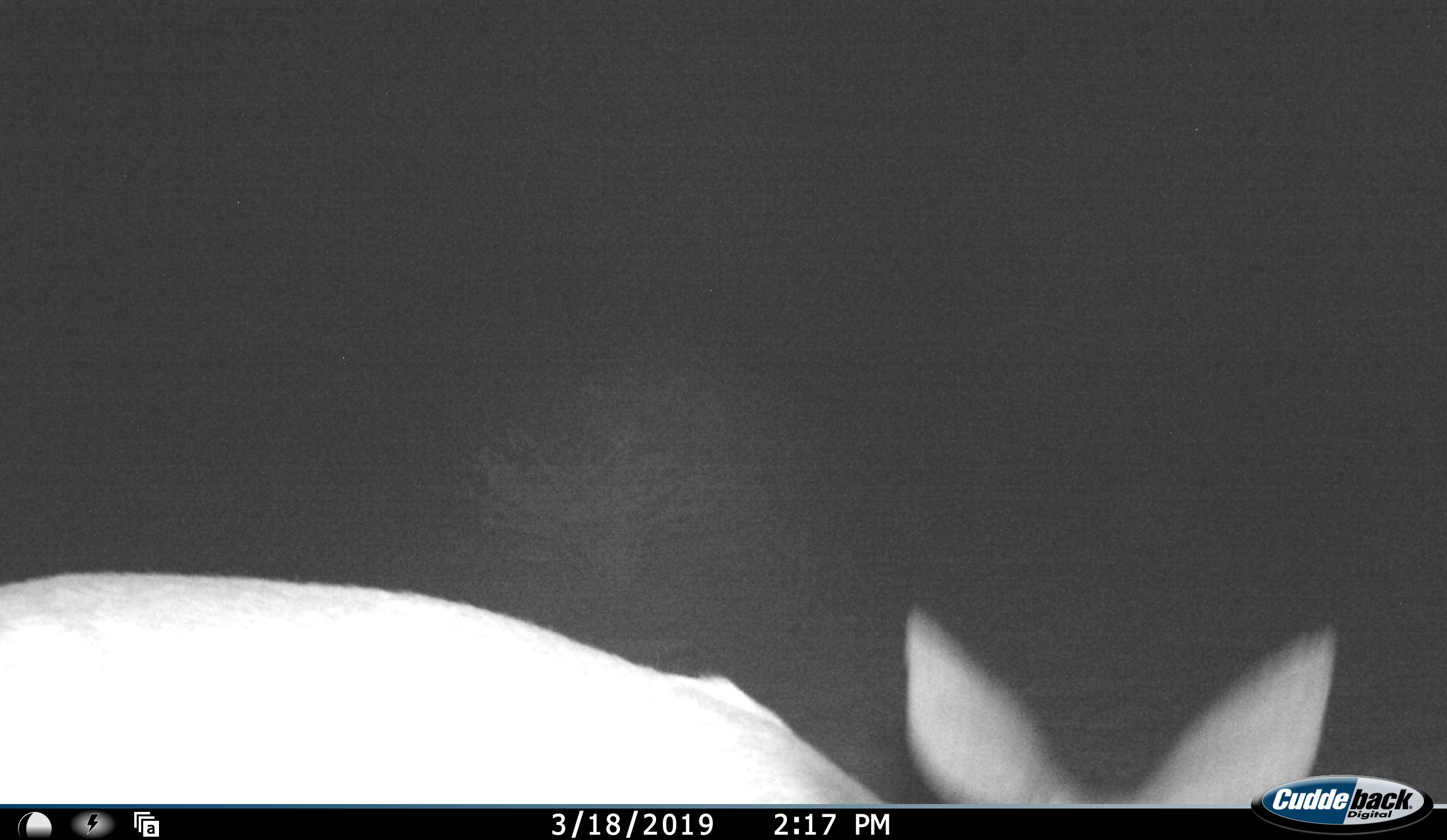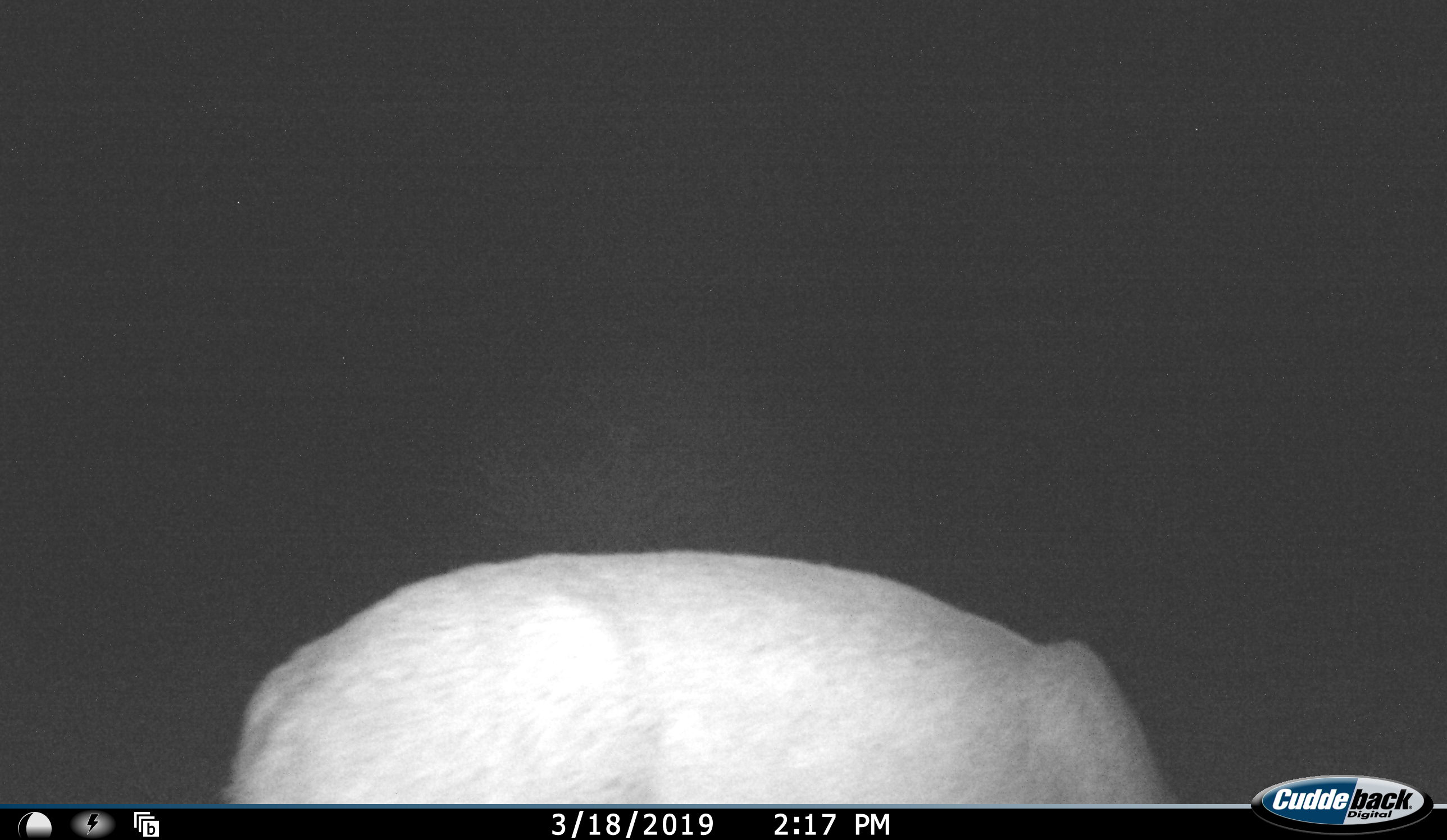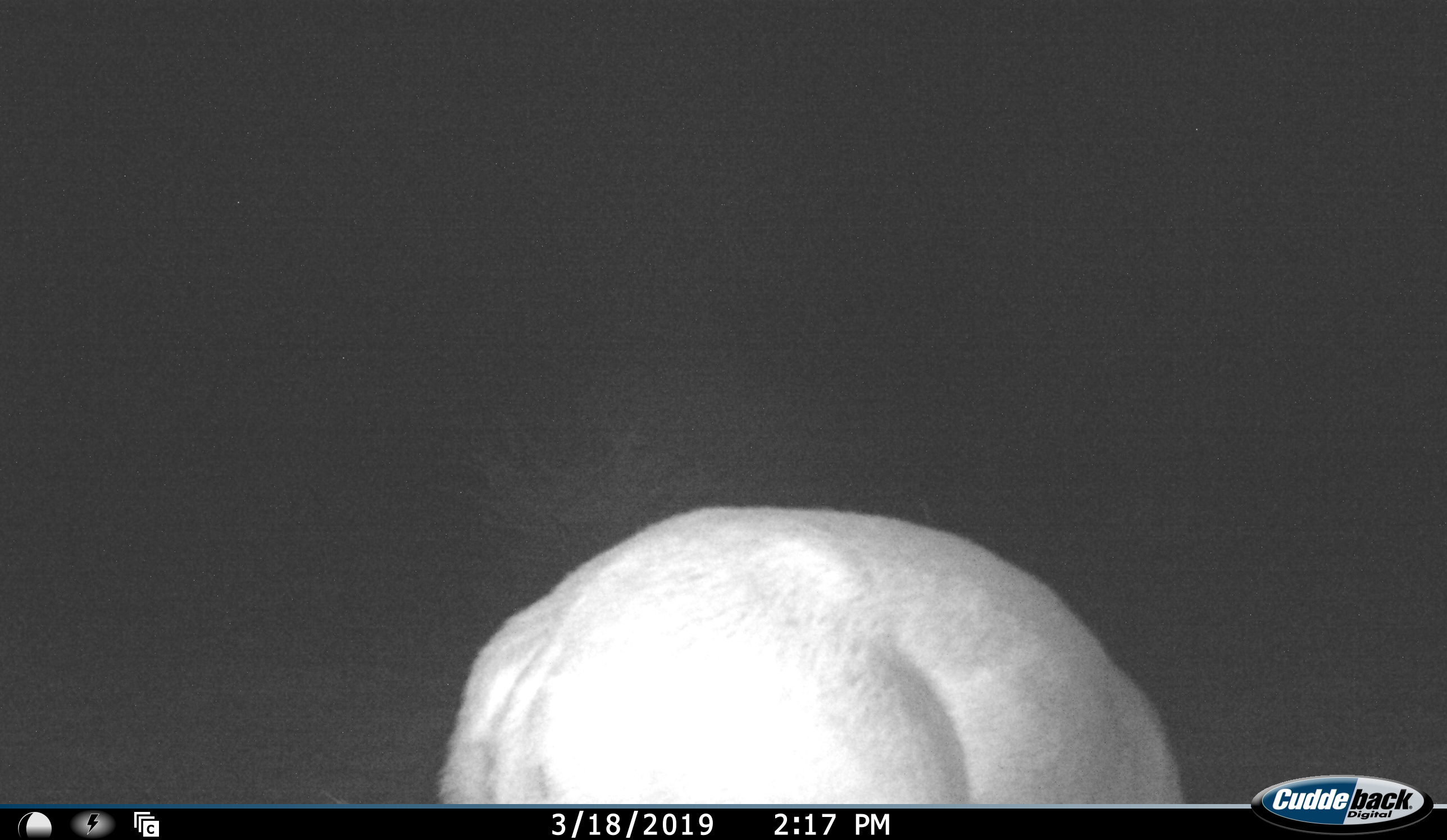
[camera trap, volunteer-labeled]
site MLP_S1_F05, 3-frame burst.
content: unidentified animal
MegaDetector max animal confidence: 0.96